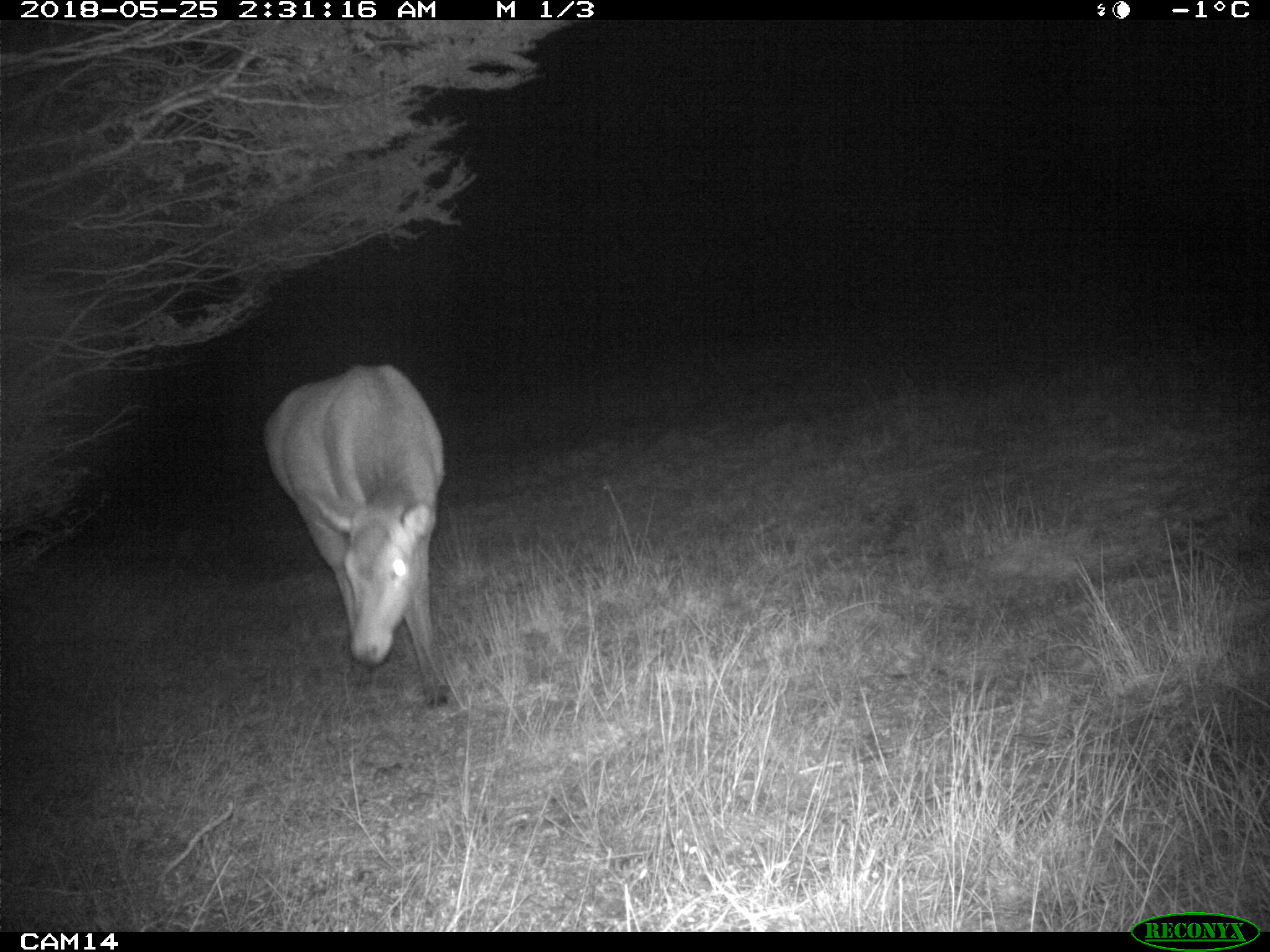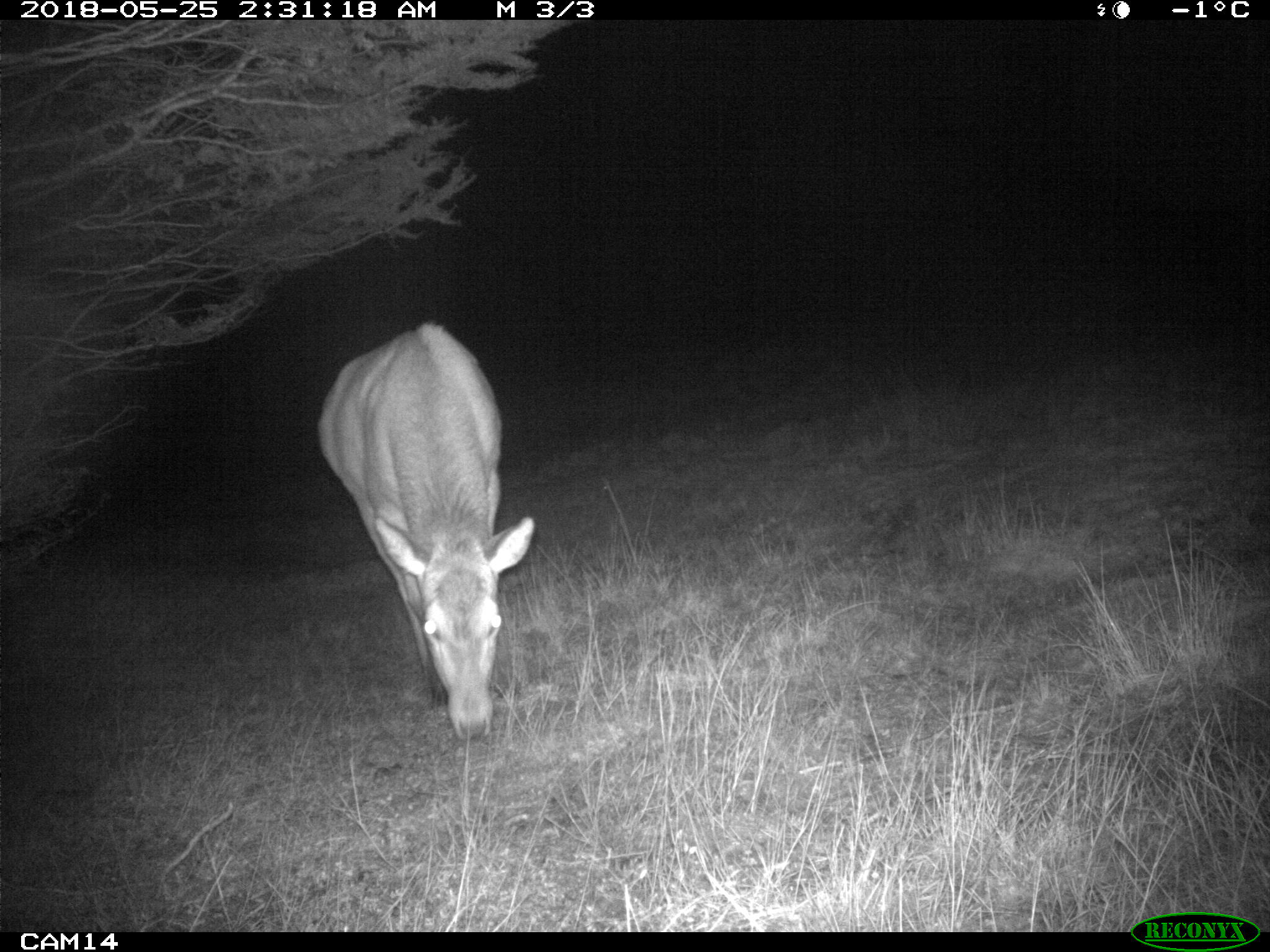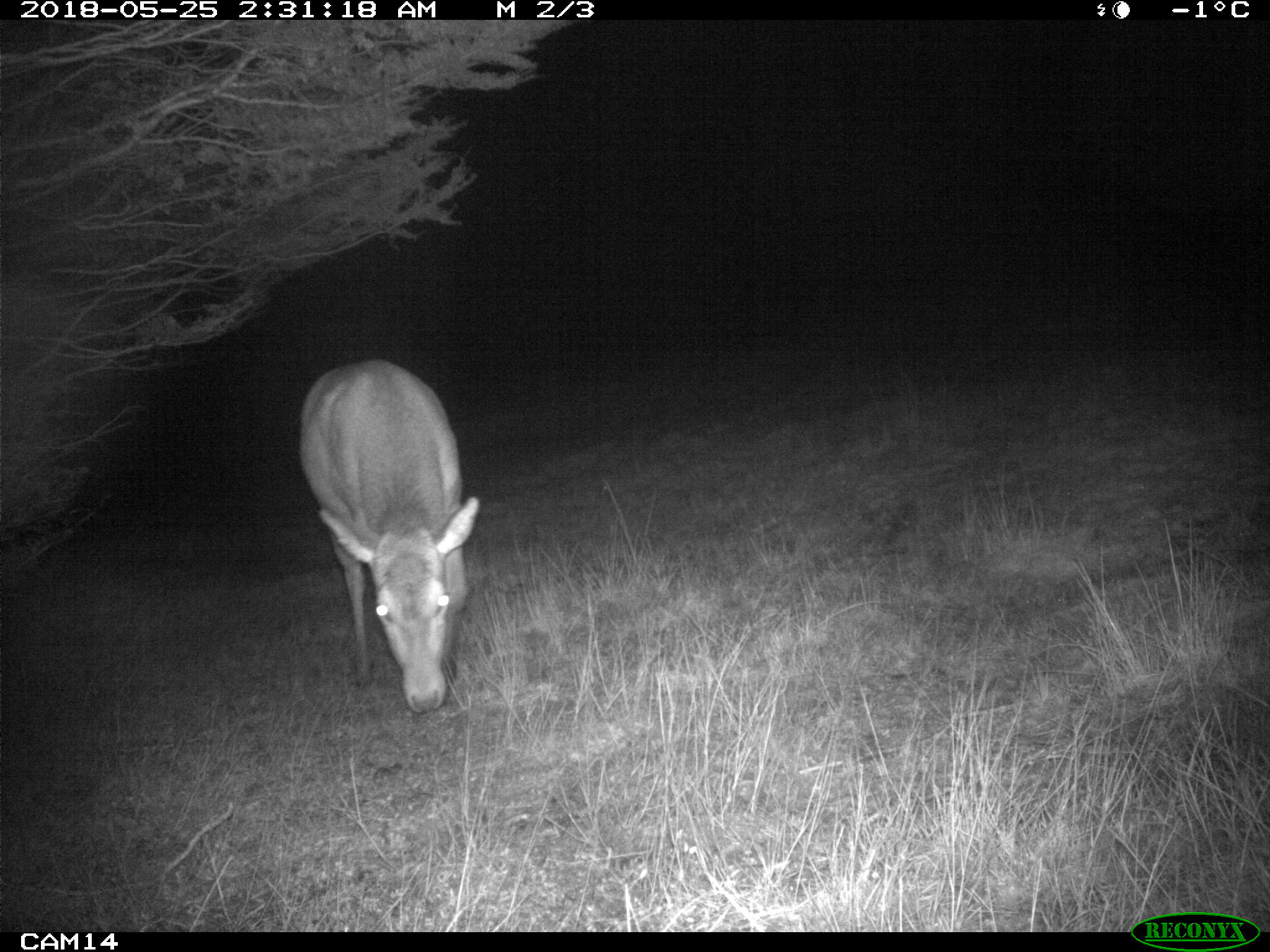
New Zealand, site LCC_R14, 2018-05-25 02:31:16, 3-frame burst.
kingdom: Animalia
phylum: Chordata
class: Mammalia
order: Artiodactyla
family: Cervidae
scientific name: Cervidae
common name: deer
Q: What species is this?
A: Deer (Cervidae).